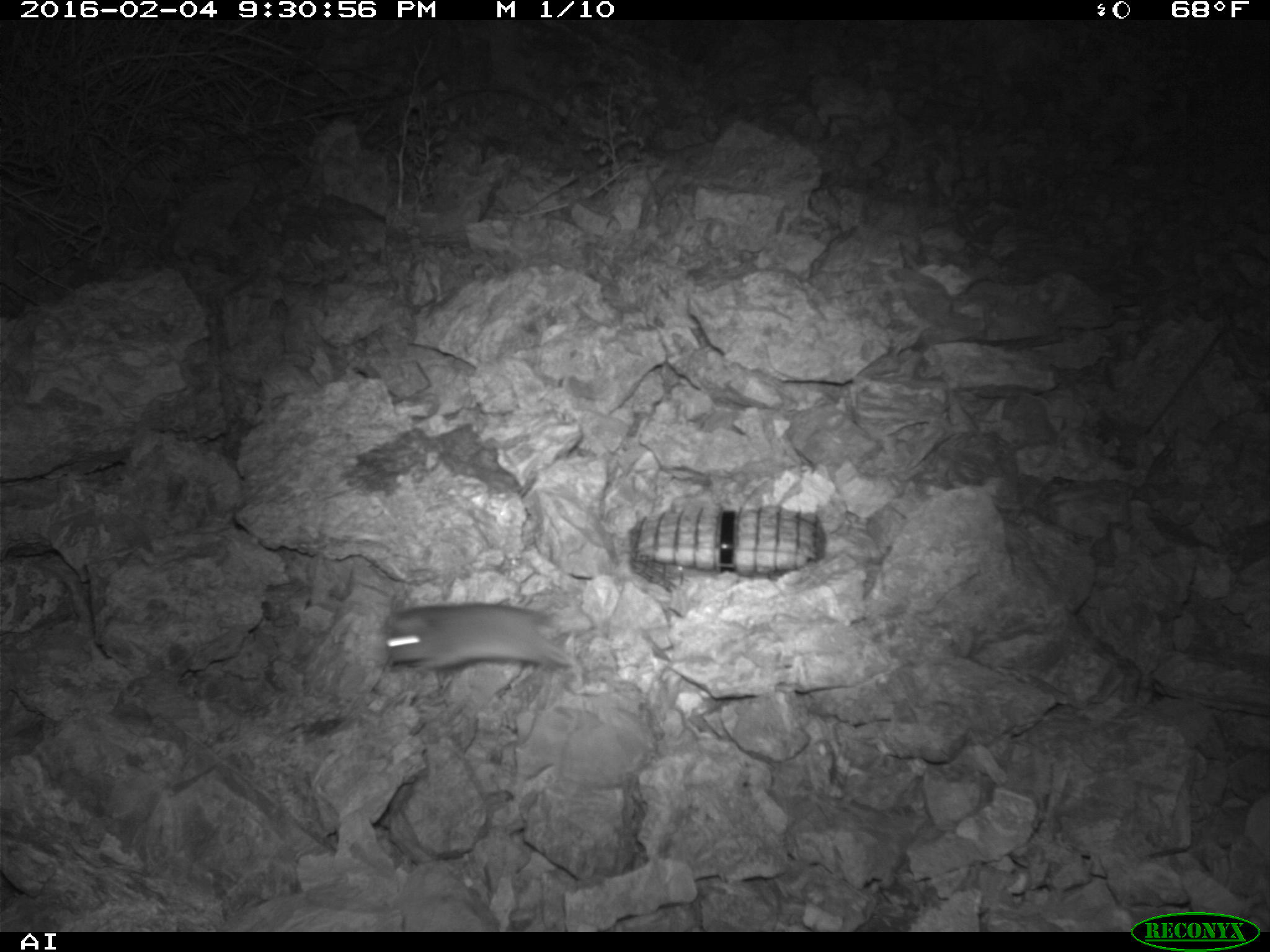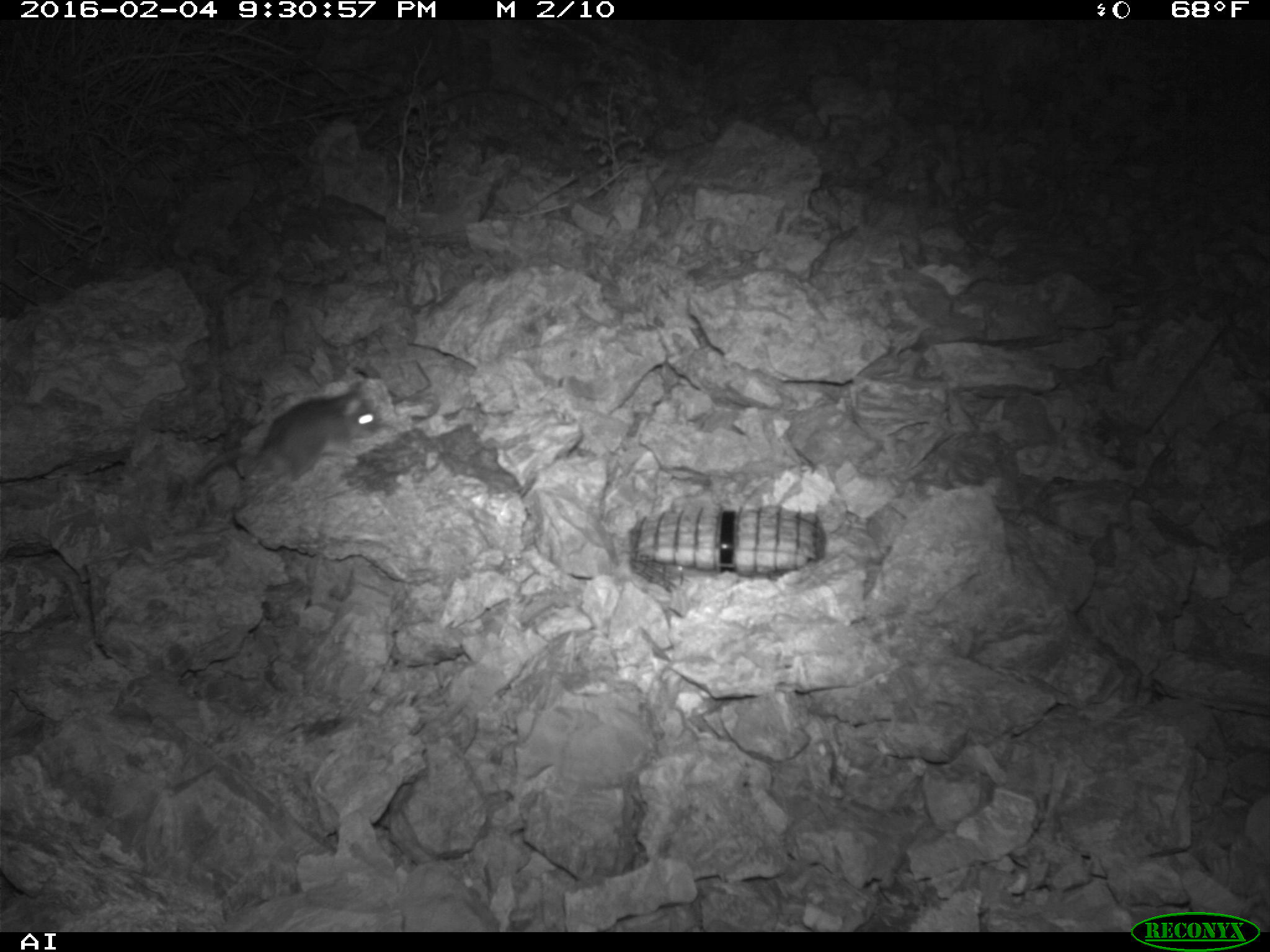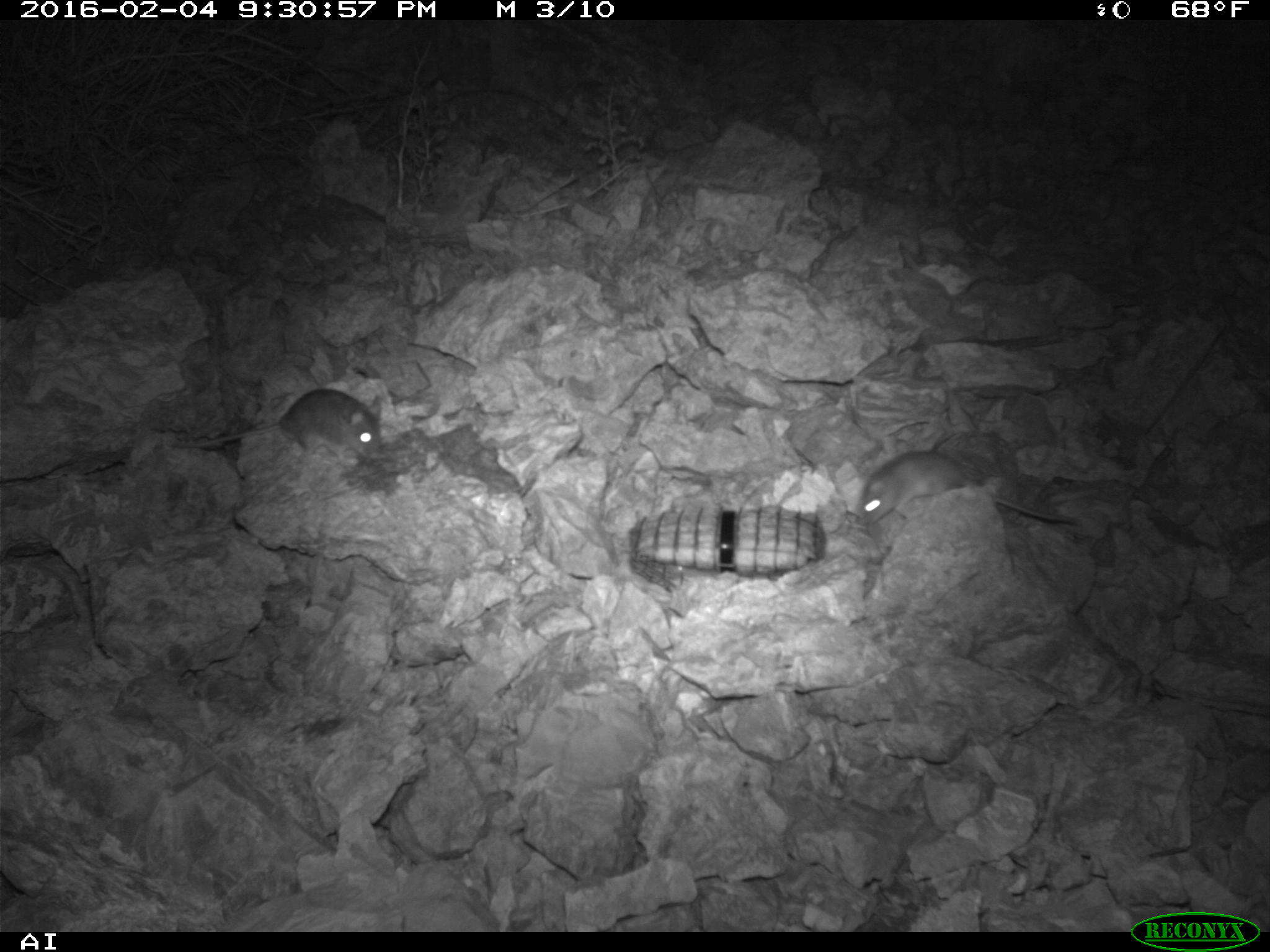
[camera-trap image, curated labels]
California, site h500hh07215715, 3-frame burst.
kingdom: Animalia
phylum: Chordata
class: Mammalia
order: Rodentia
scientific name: Rodentia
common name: rodent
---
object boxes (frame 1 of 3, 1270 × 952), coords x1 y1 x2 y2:
rodent: 378 604 600 687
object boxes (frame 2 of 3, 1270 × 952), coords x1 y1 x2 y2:
rodent: 192 381 379 488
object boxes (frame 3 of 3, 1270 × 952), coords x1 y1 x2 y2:
rodent: 861 448 1091 527; 168 389 384 467